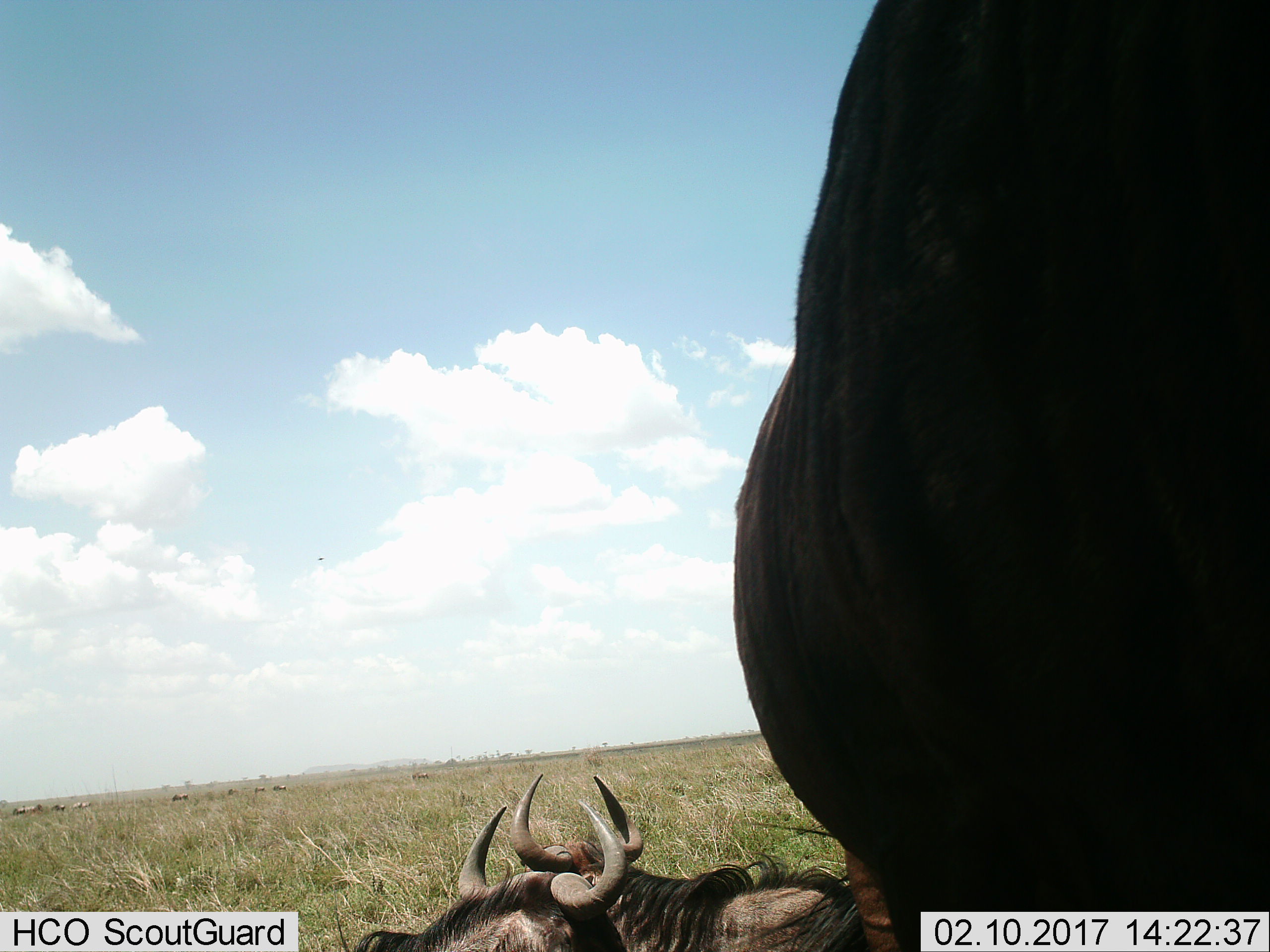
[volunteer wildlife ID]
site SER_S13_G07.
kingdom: Animalia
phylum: Chordata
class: Mammalia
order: Artiodactyla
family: Bovidae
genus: Connochaetes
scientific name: Connochaetes taurinus taurinus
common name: blue wildebeest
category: wildebeestblue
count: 11-50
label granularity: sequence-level